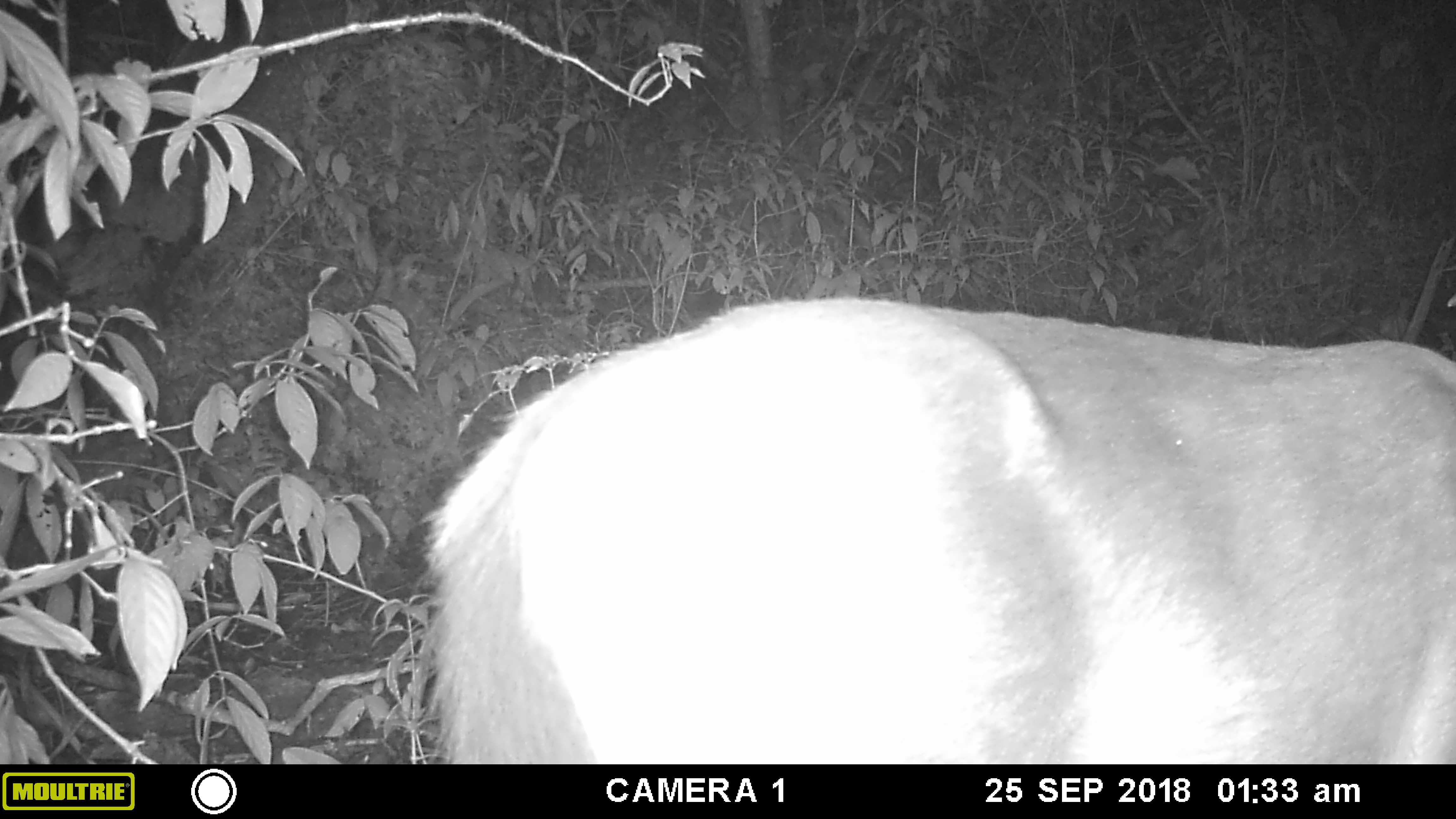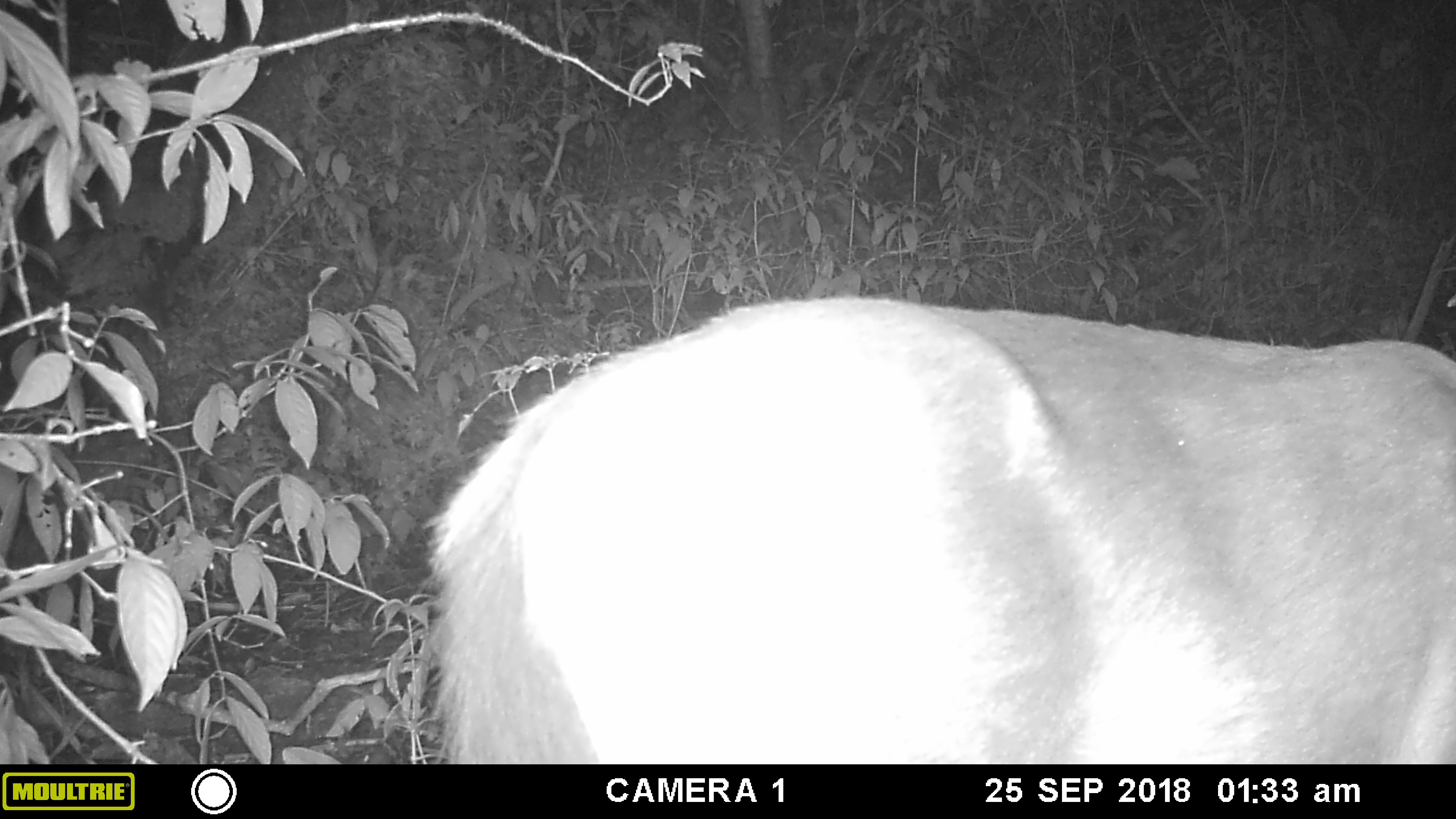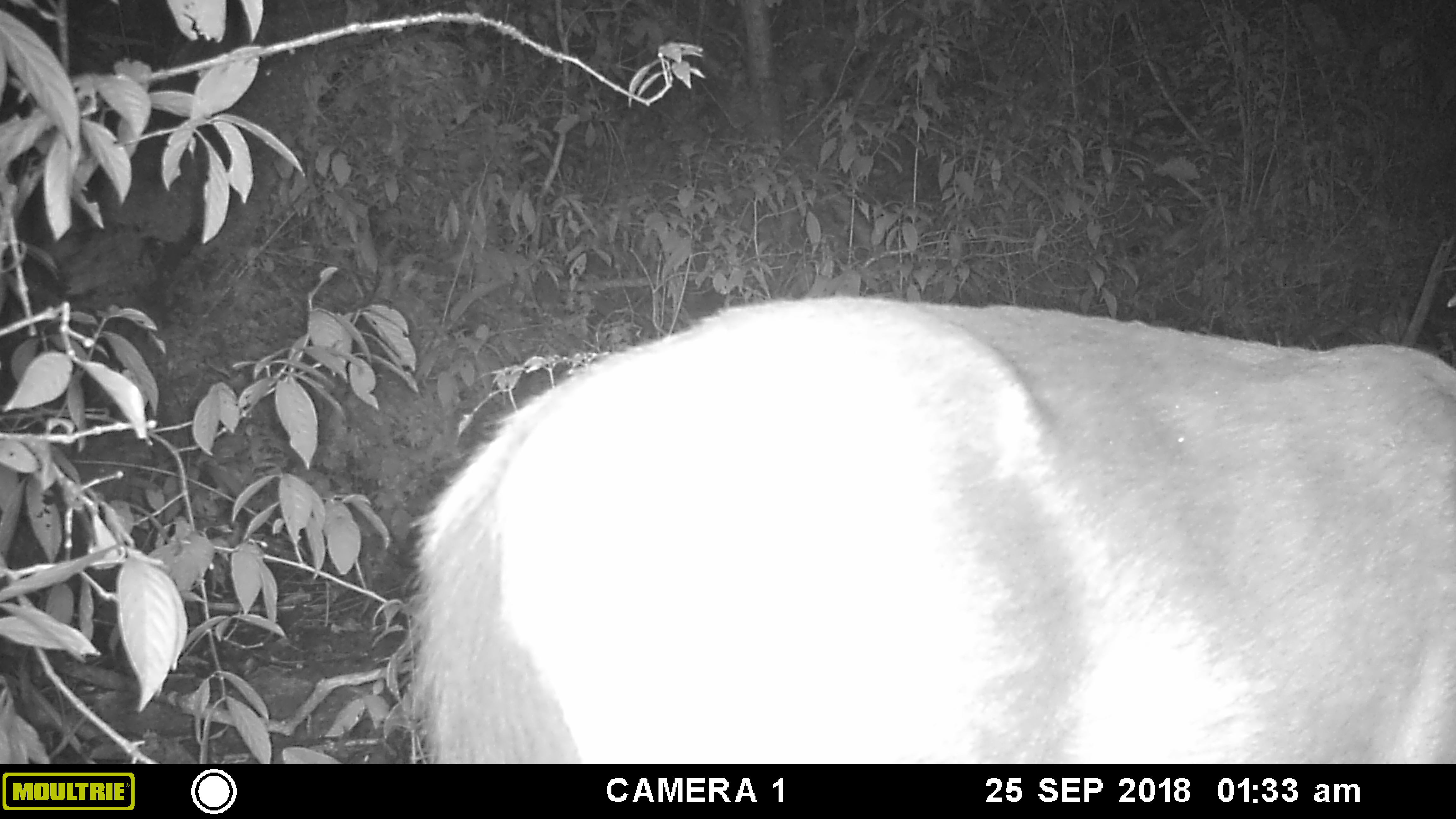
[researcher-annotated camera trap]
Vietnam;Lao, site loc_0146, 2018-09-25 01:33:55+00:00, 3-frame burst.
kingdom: Animalia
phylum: Chordata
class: Mammalia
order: Artiodactyla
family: Cervidae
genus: Rusa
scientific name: Rusa unicolor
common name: sambar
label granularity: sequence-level